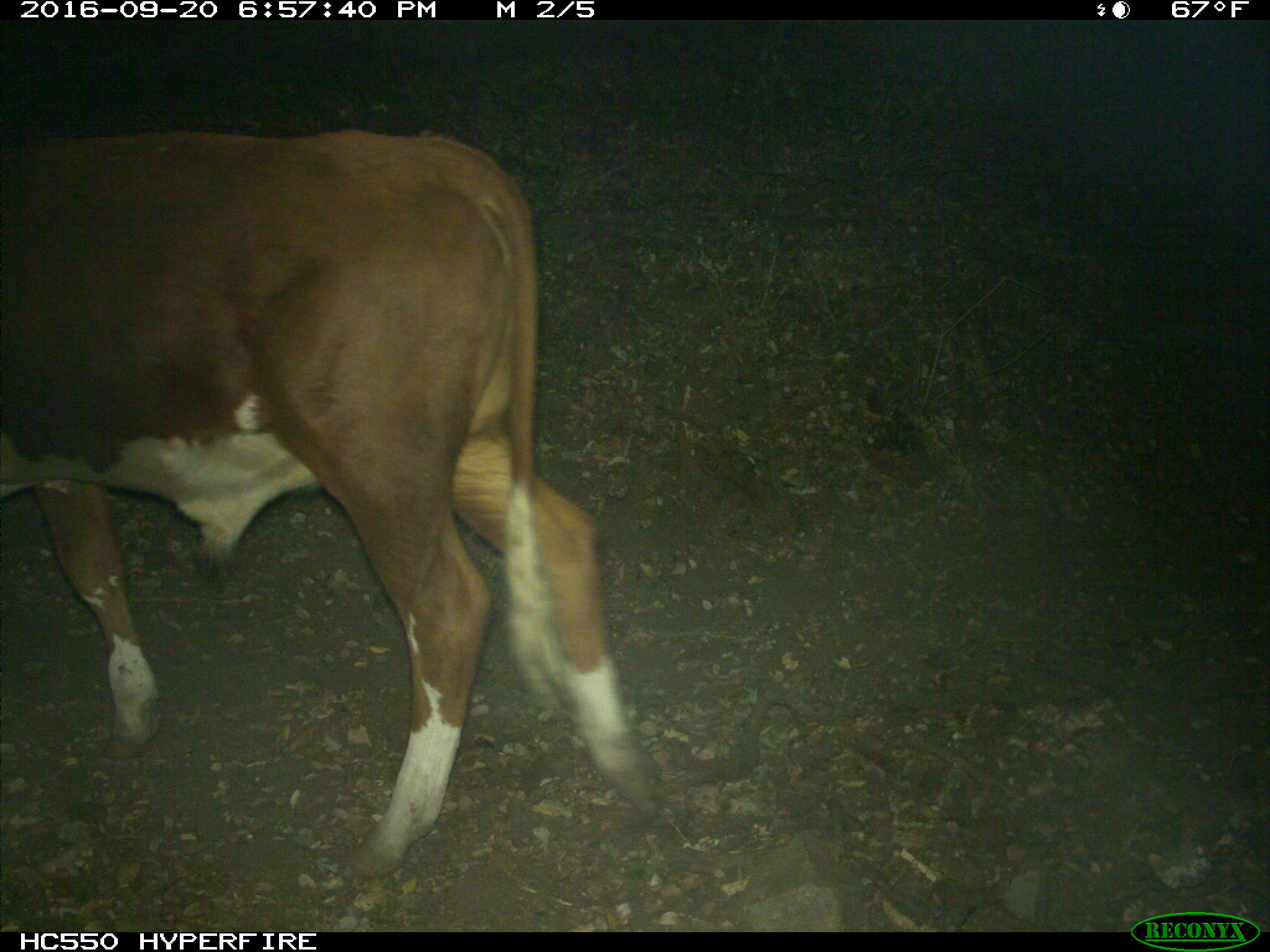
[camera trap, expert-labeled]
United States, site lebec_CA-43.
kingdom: Animalia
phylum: Chordata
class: Mammalia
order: Artiodactyla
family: Bovidae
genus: Bos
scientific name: Bos taurus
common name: domestic cow